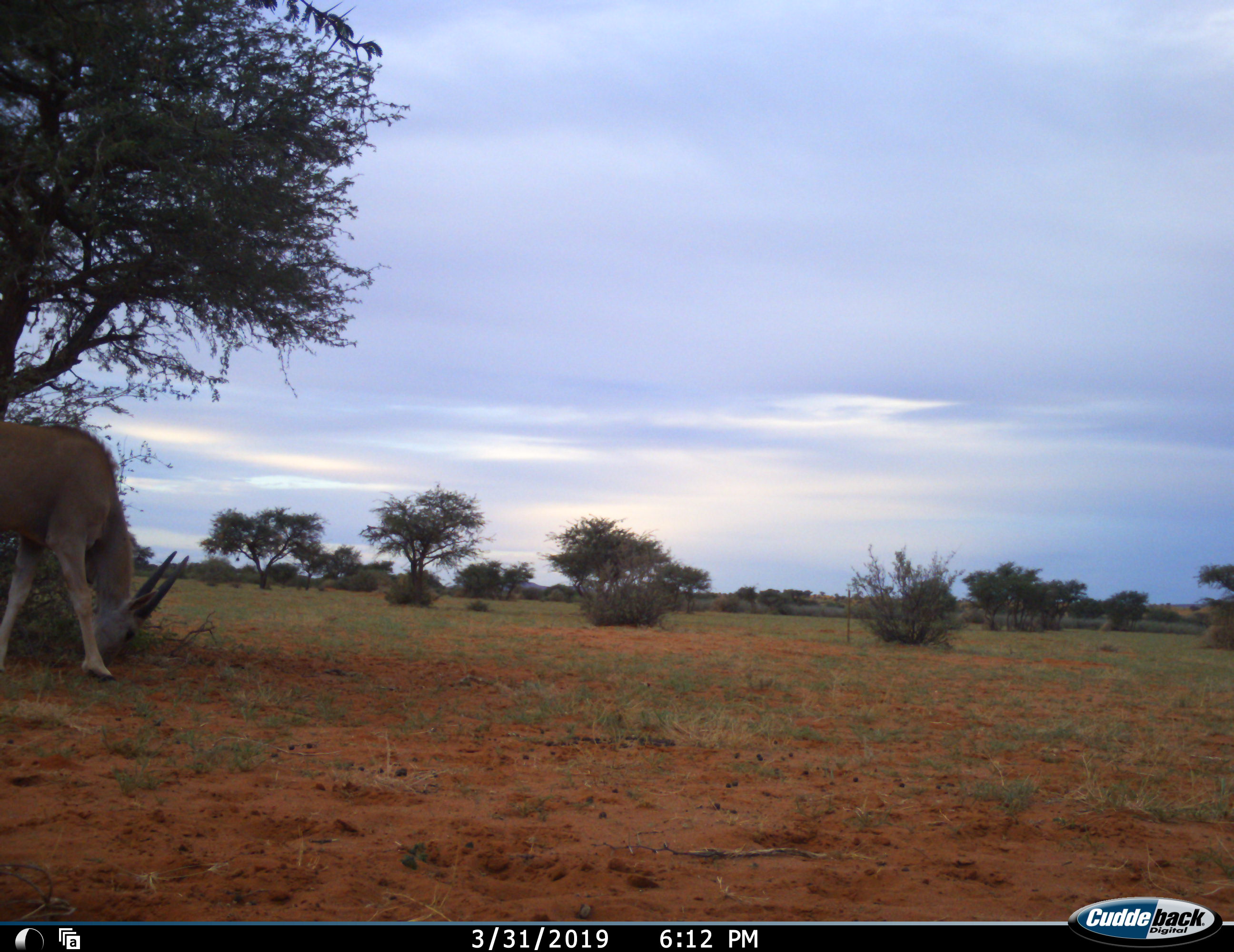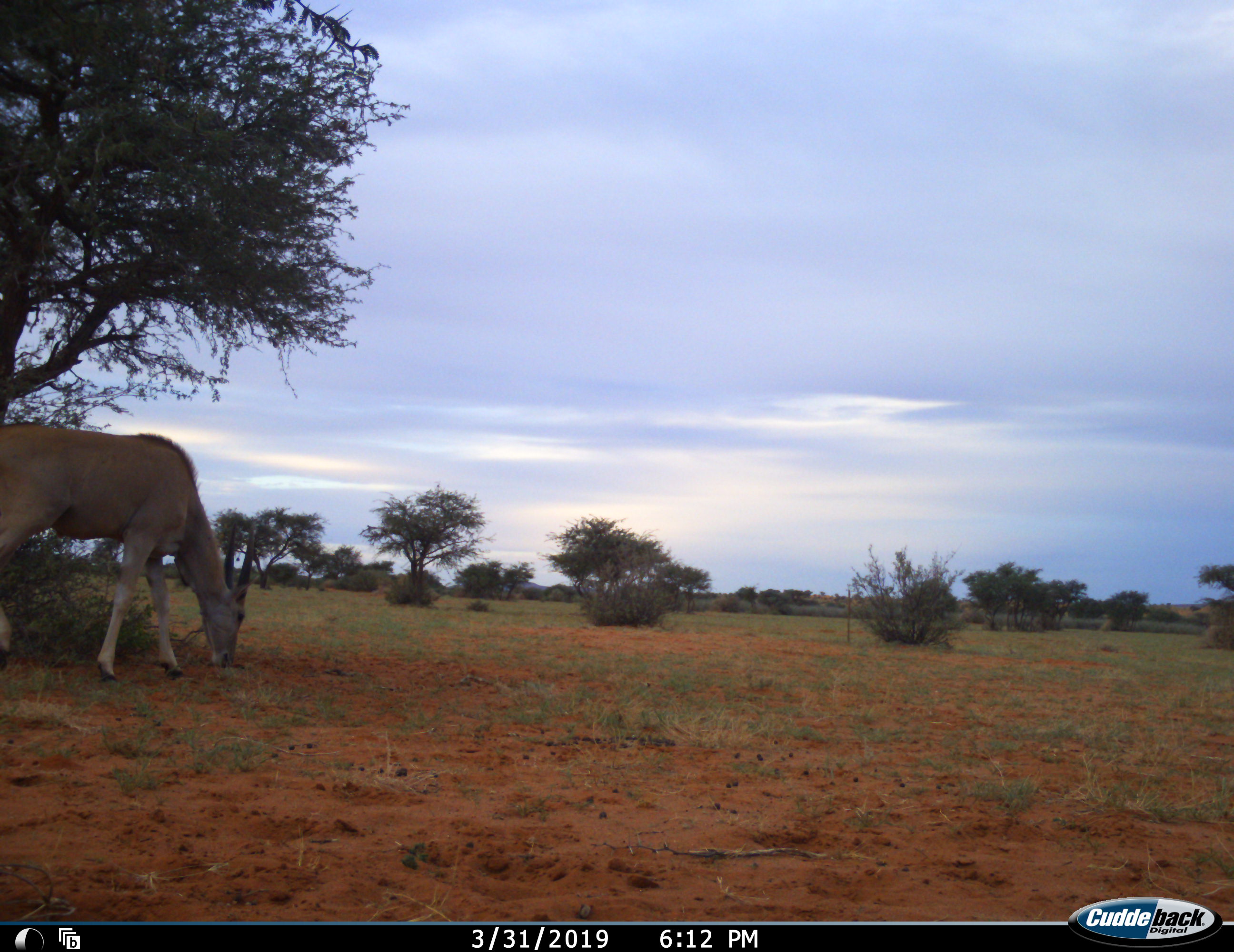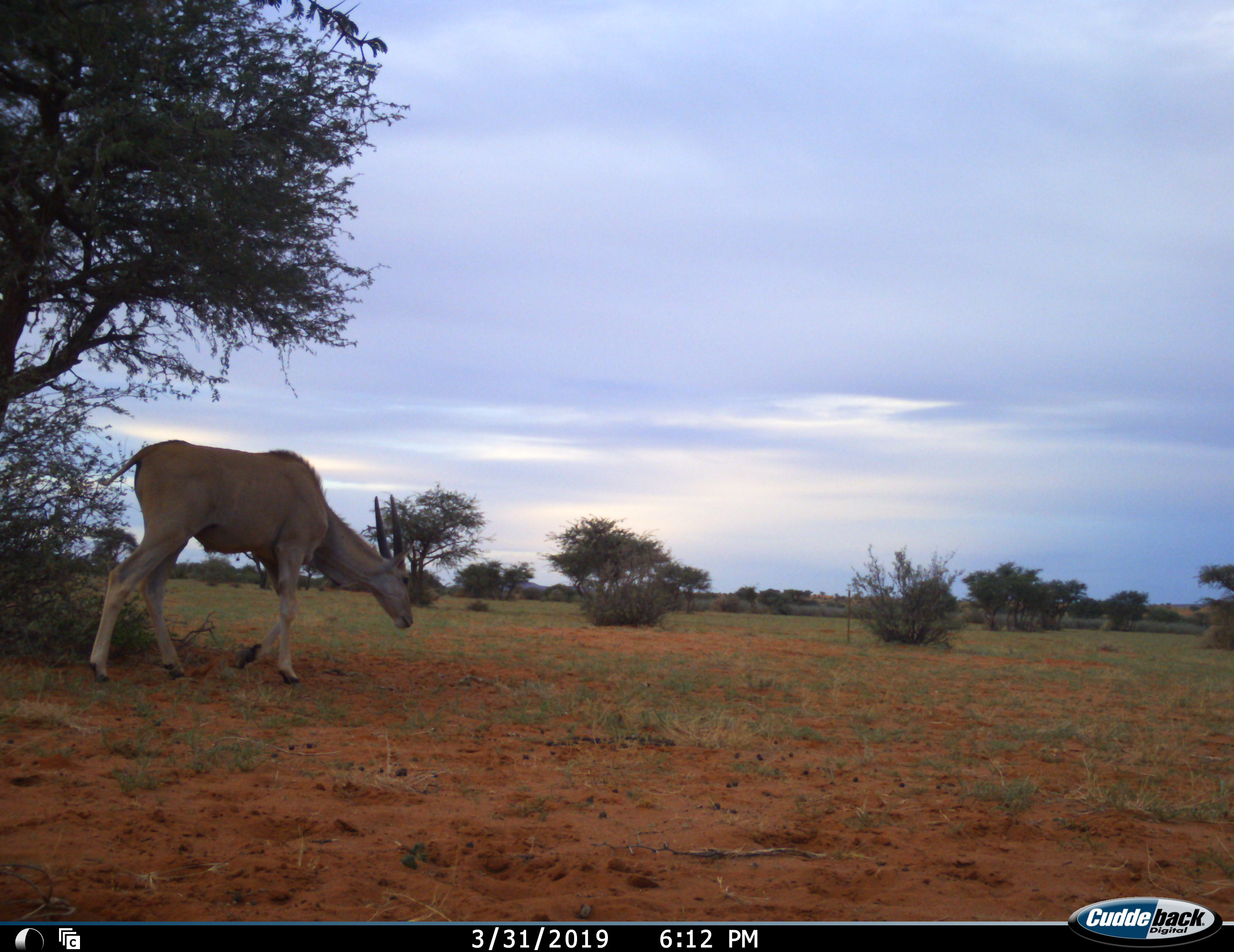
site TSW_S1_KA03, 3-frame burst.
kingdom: Animalia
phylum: Chordata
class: Mammalia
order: Artiodactyla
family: Bovidae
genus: Tragelaphus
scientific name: Tragelaphus oryx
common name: eland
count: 1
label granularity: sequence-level